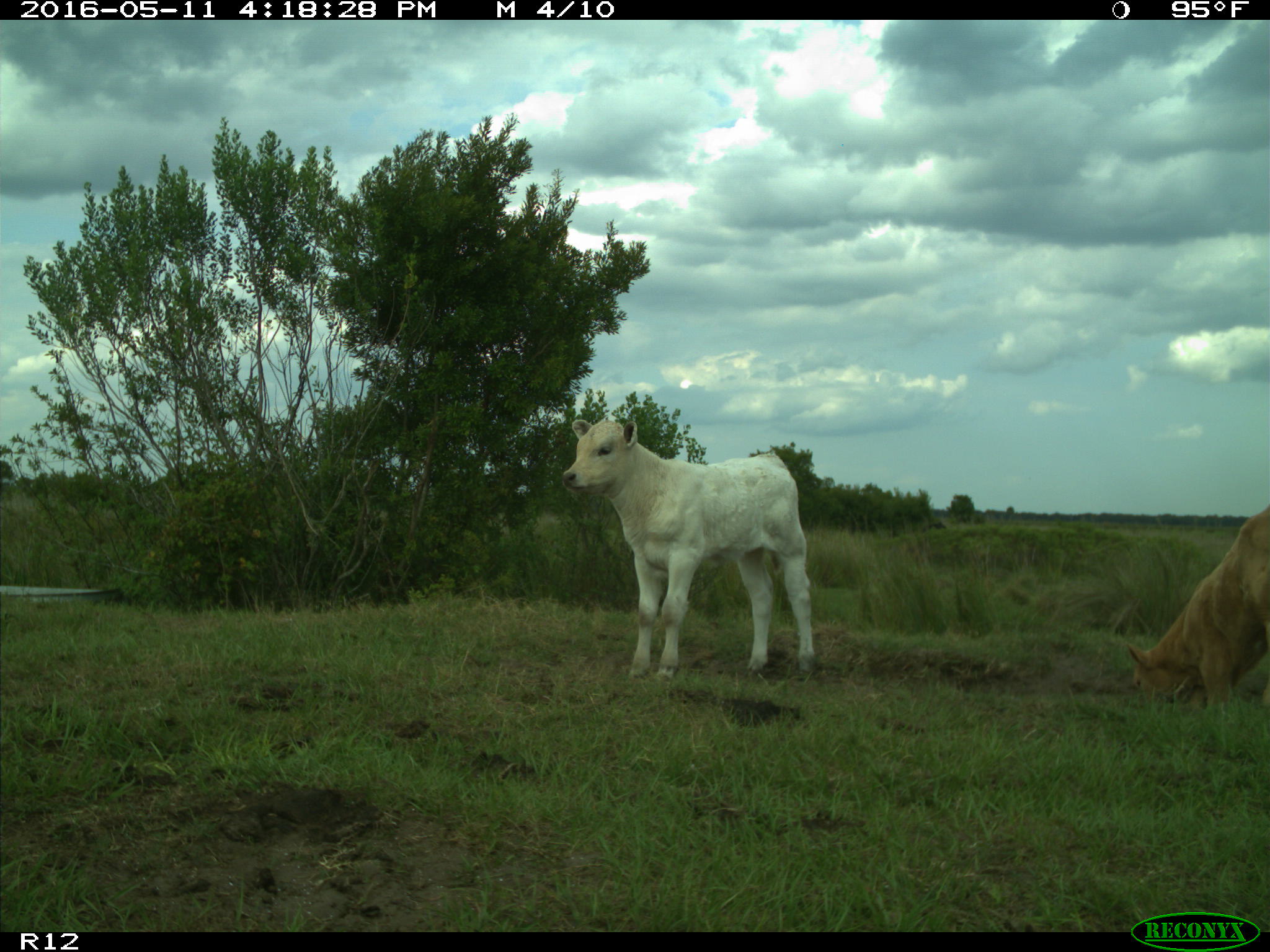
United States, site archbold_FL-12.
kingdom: Animalia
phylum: Chordata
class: Mammalia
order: Artiodactyla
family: Bovidae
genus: Bos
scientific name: Bos taurus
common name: domestic cow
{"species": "Bos taurus (domestic cow)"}